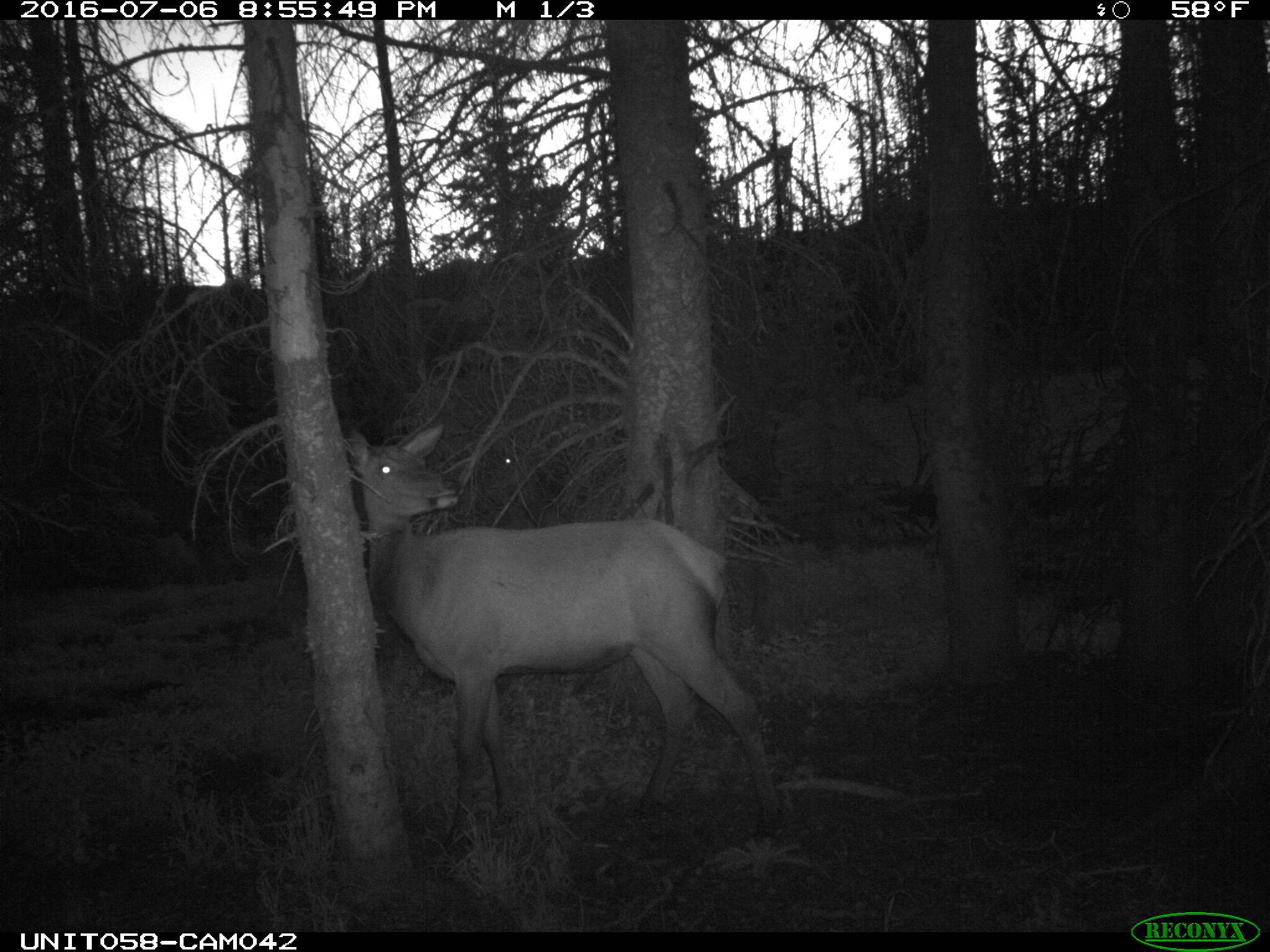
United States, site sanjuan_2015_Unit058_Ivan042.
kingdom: Animalia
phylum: Chordata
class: Mammalia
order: Artiodactyla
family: Cervidae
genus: Cervus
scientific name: Cervus elaphus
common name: red deer